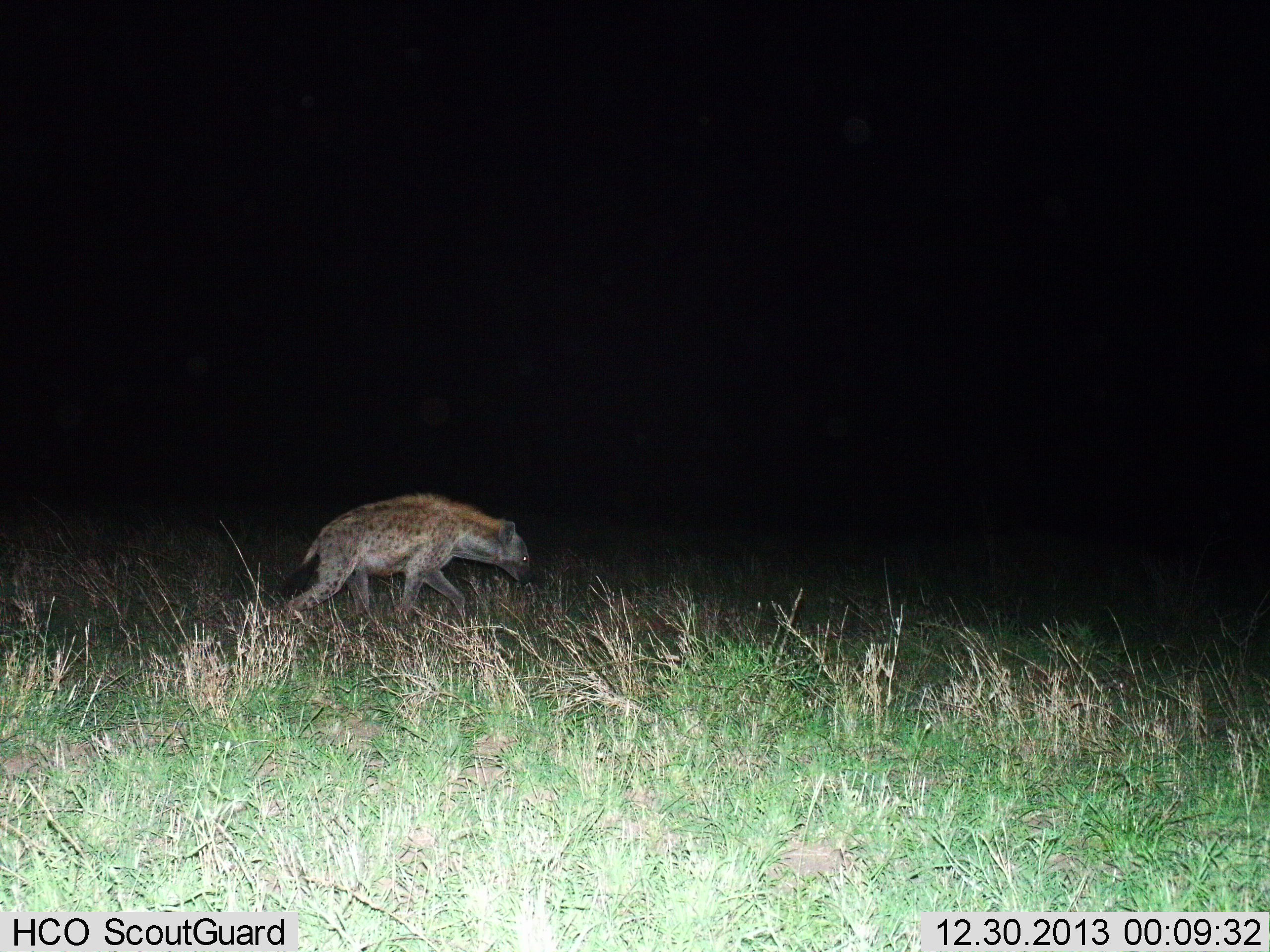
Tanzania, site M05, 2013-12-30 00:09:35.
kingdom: Animalia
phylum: Chordata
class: Mammalia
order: Carnivora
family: Hyaenidae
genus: Crocuta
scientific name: Crocuta crocuta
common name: spotted hyena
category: hyenaspotted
Hyenaspotted (spotted hyena) (Crocuta crocuta), count 1. Behavior (volunteer vote fractions): standing 10%, resting 0%, moving 100%, interacting 0%. Young present (vote fraction): 0%. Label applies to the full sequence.